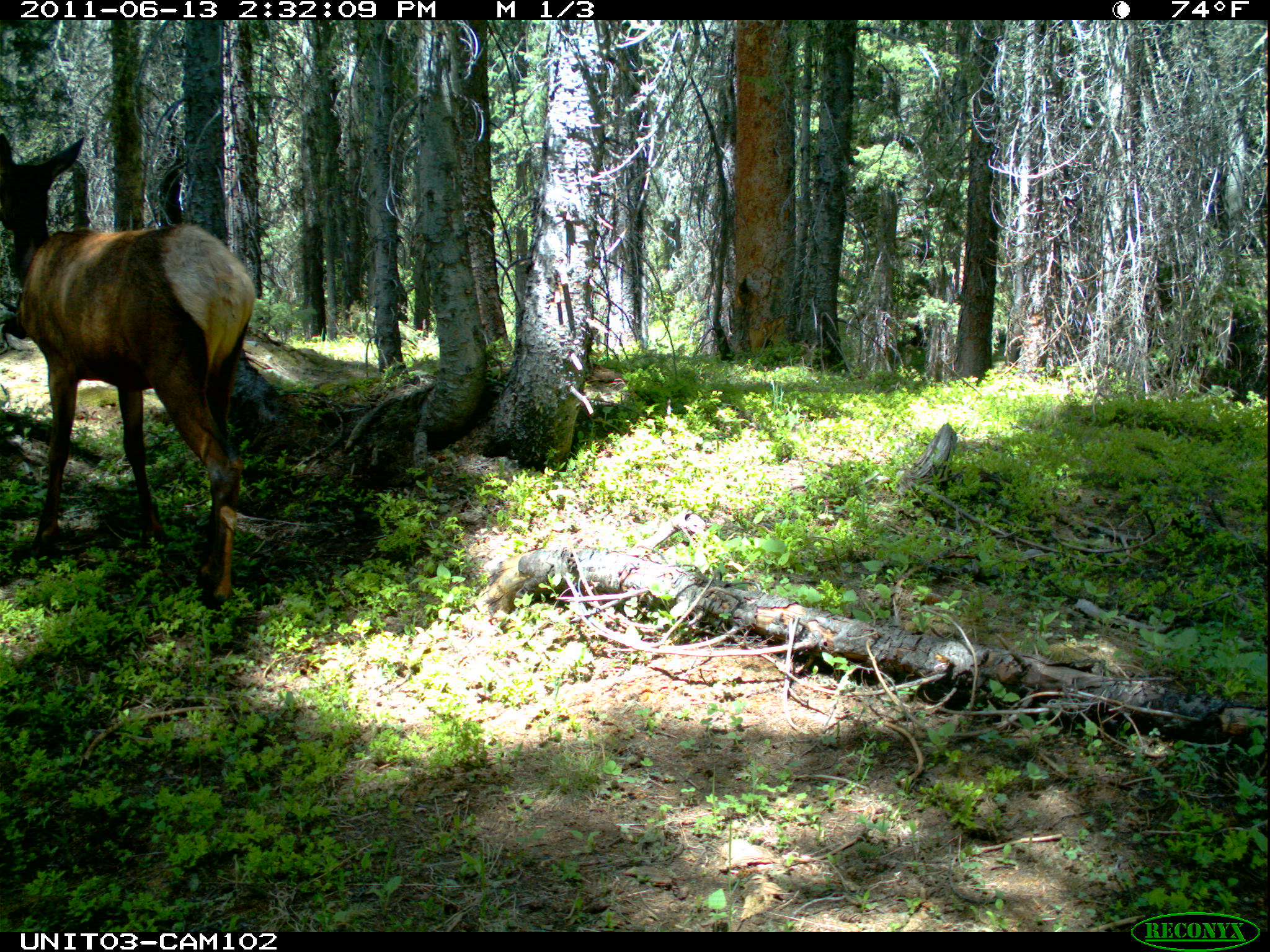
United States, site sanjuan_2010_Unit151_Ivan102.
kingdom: Animalia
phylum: Chordata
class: Mammalia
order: Artiodactyla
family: Cervidae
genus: Cervus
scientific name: Cervus elaphus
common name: red deer